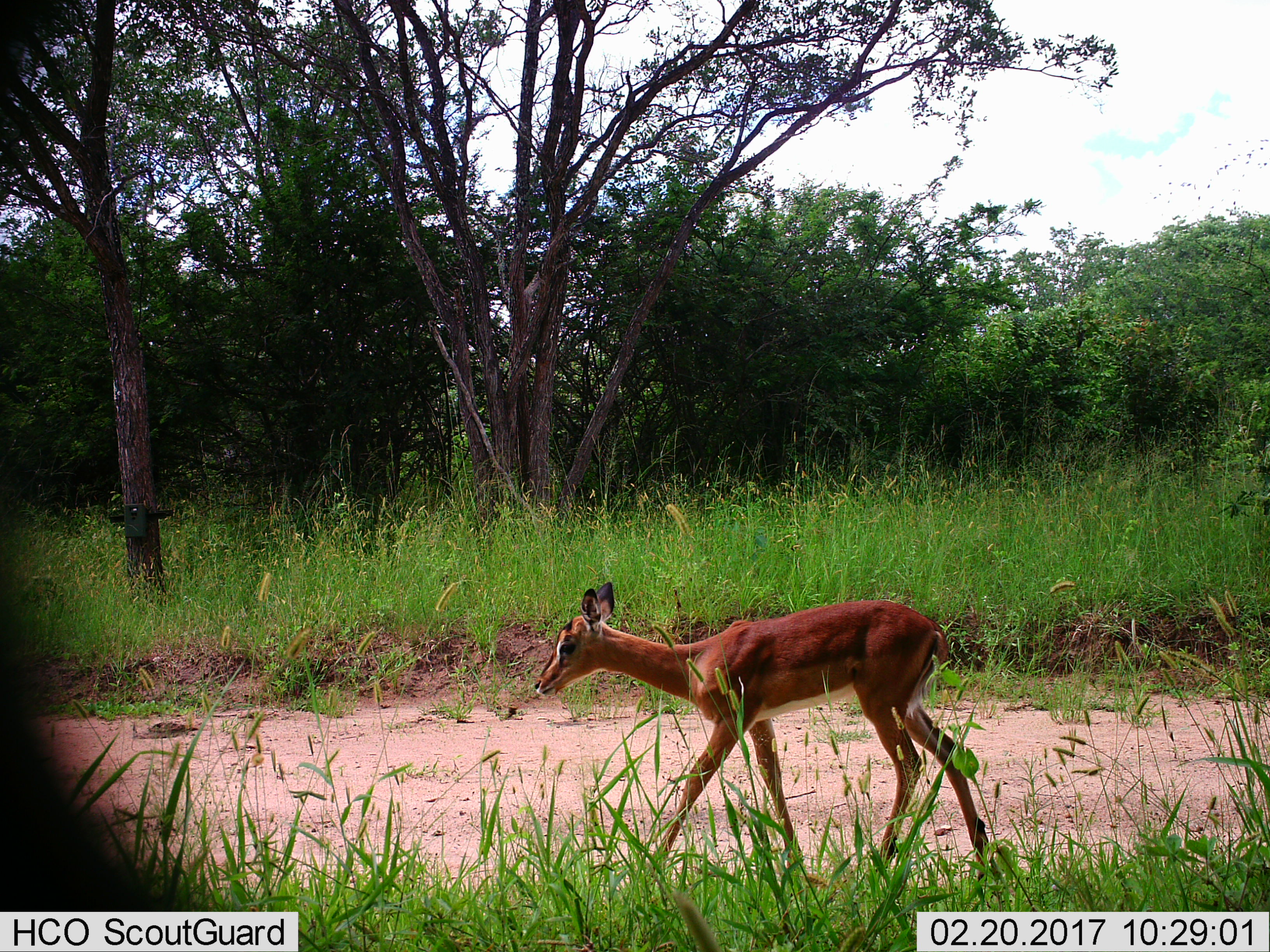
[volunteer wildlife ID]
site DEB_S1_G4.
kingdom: Animalia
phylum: Chordata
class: Mammalia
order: Artiodactyla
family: Bovidae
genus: Aepyceros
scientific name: Aepyceros melampus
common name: impala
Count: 1.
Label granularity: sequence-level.